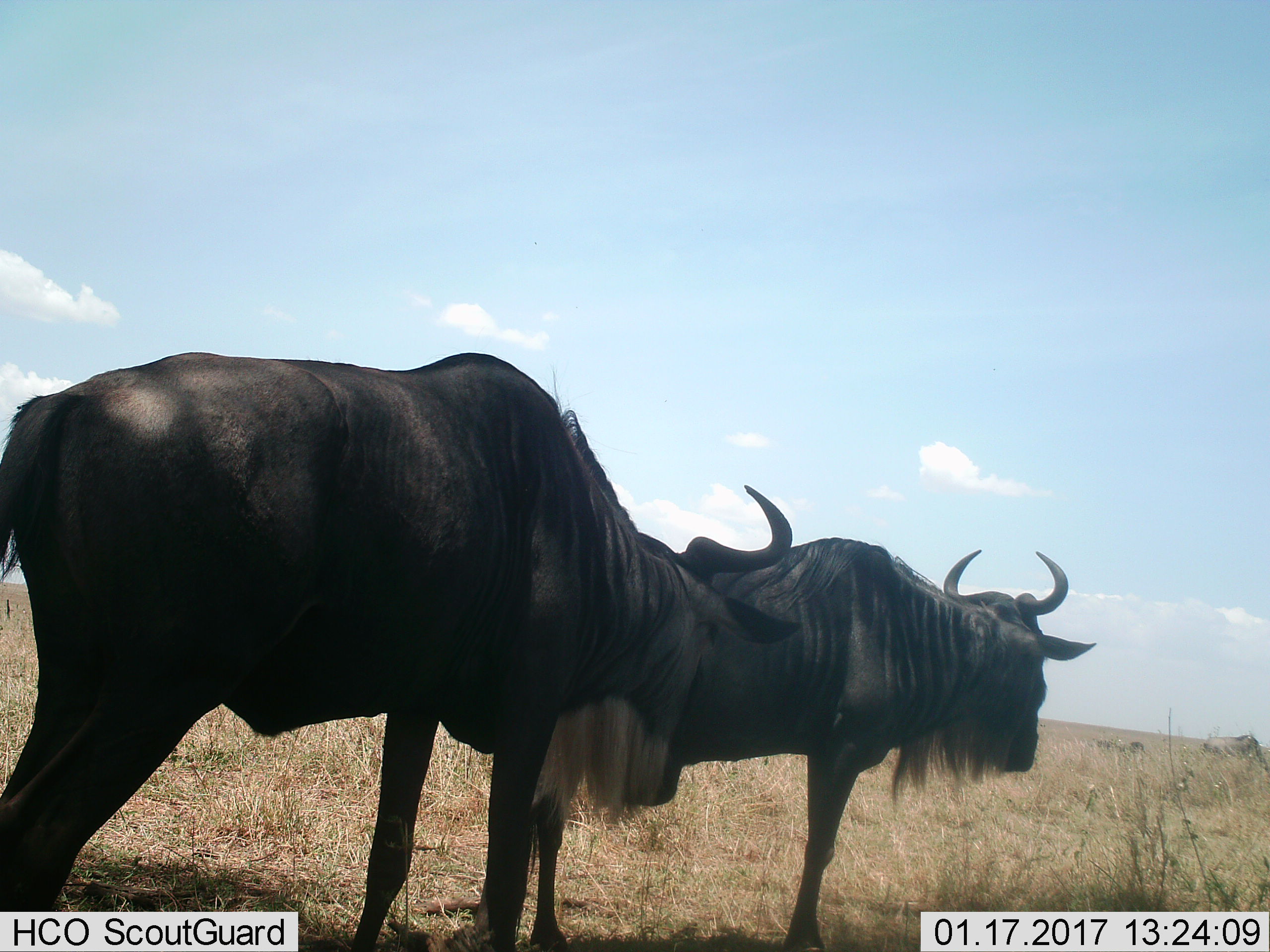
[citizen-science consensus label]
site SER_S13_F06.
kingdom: Animalia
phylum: Chordata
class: Mammalia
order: Artiodactyla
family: Bovidae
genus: Connochaetes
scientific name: Connochaetes taurinus taurinus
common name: blue wildebeest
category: wildebeestblue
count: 4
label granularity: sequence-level